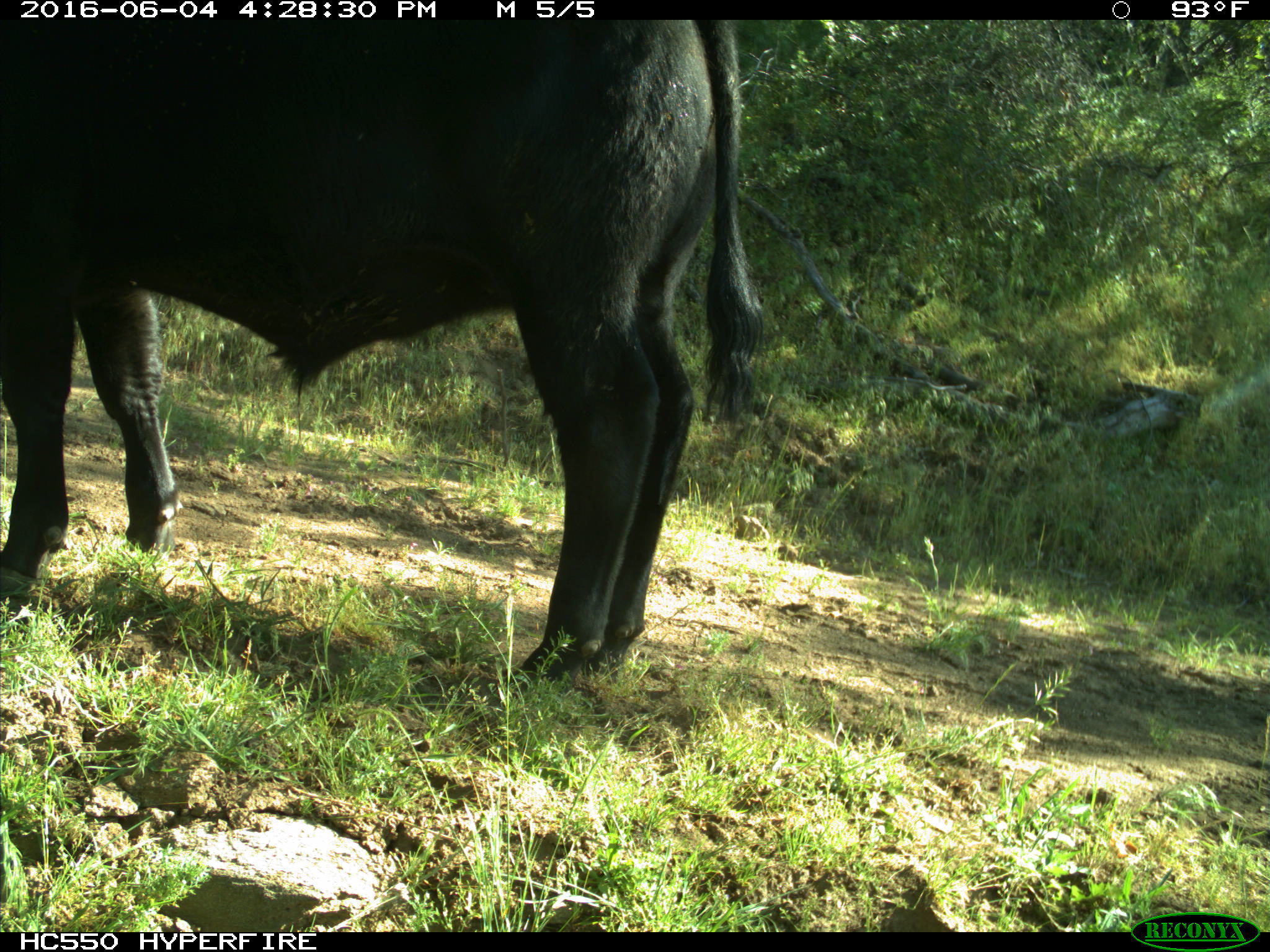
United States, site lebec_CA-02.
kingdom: Animalia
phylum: Chordata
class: Mammalia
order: Artiodactyla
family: Bovidae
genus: Bos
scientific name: Bos taurus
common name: domestic cow